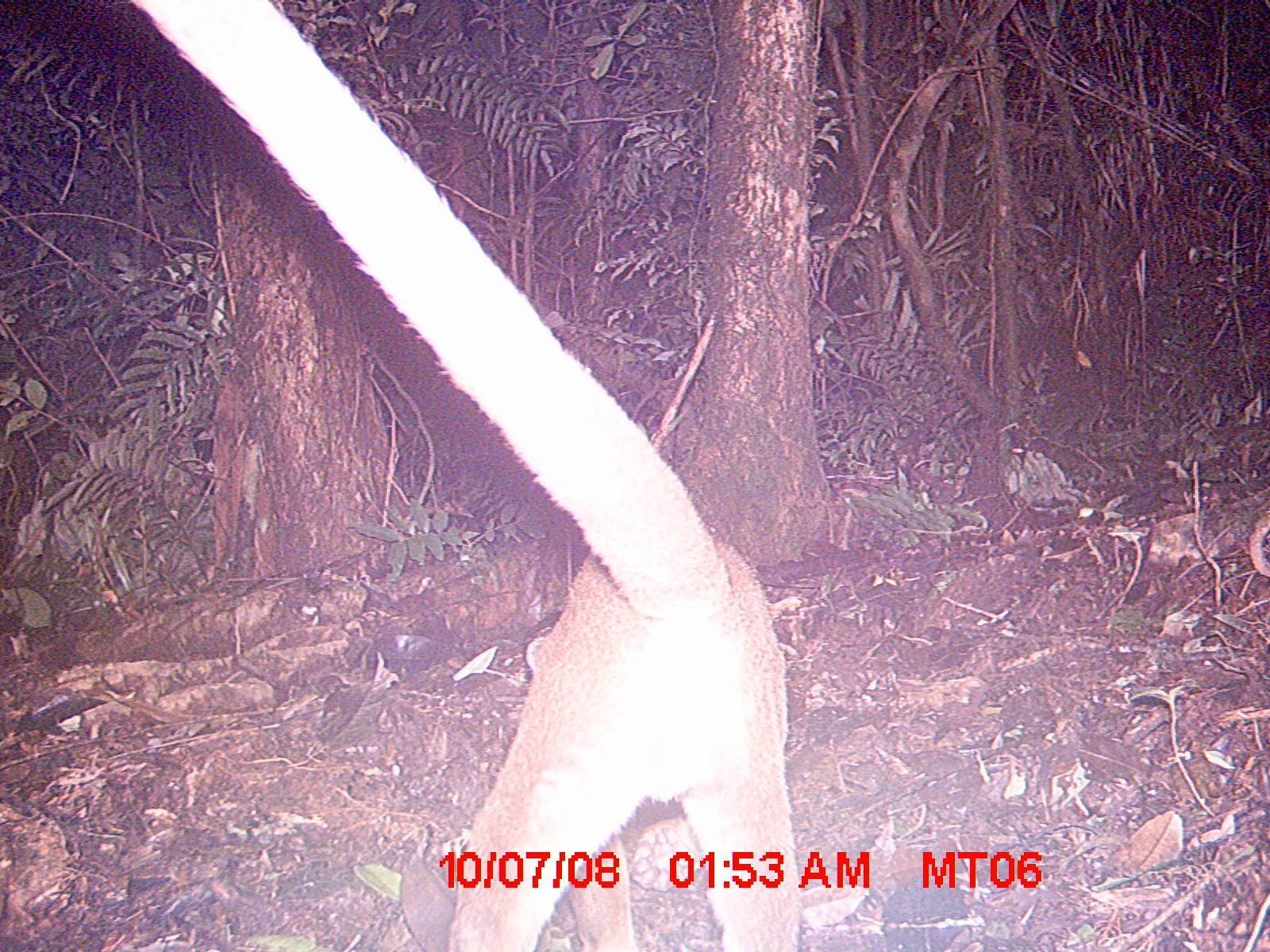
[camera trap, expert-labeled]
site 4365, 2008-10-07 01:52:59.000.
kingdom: Animalia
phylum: Chordata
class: Mammalia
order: Carnivora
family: Eupleridae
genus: Cryptoprocta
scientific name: Cryptoprocta ferox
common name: fossa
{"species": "Cryptoprocta ferox (fossa)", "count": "1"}